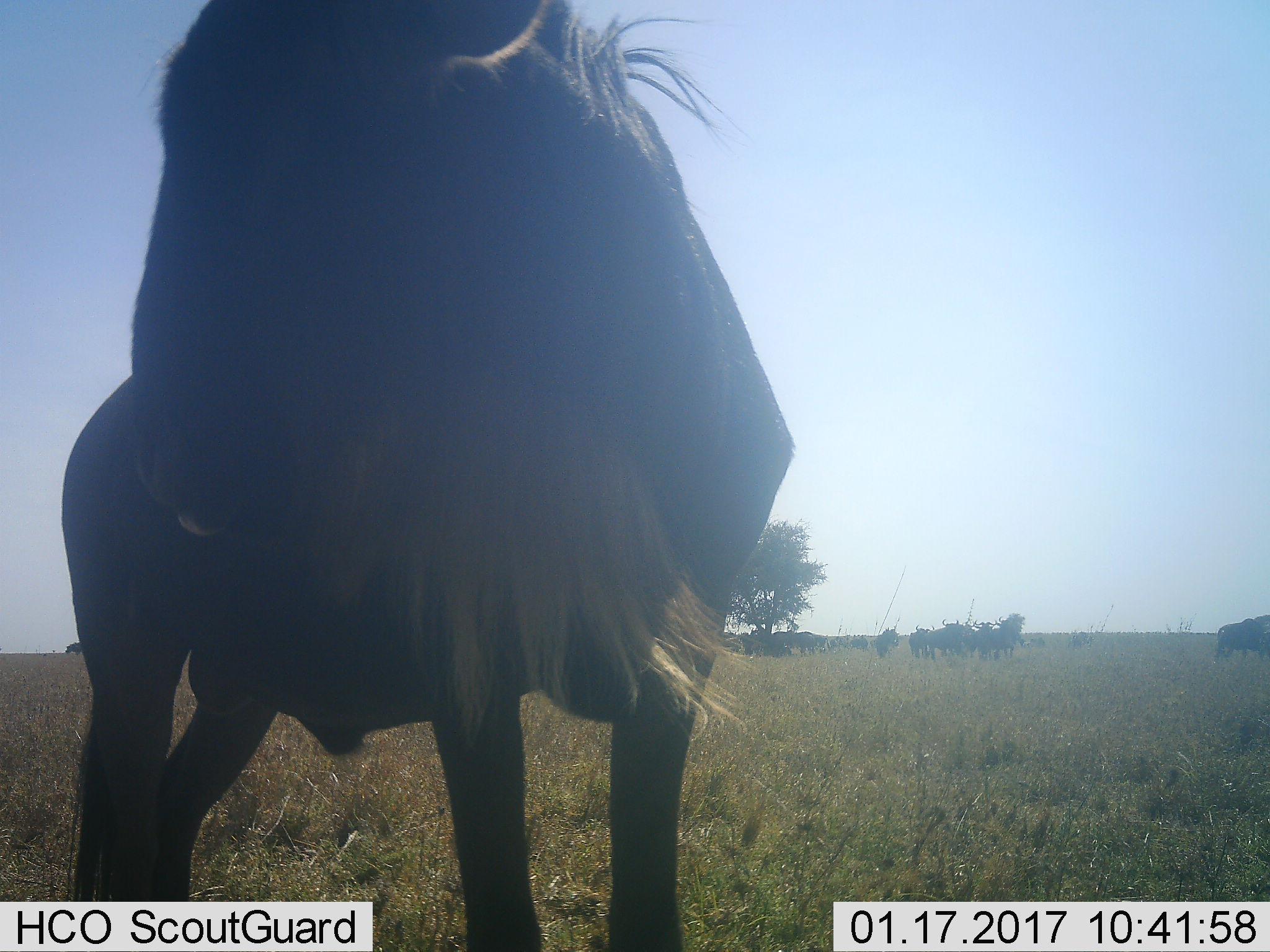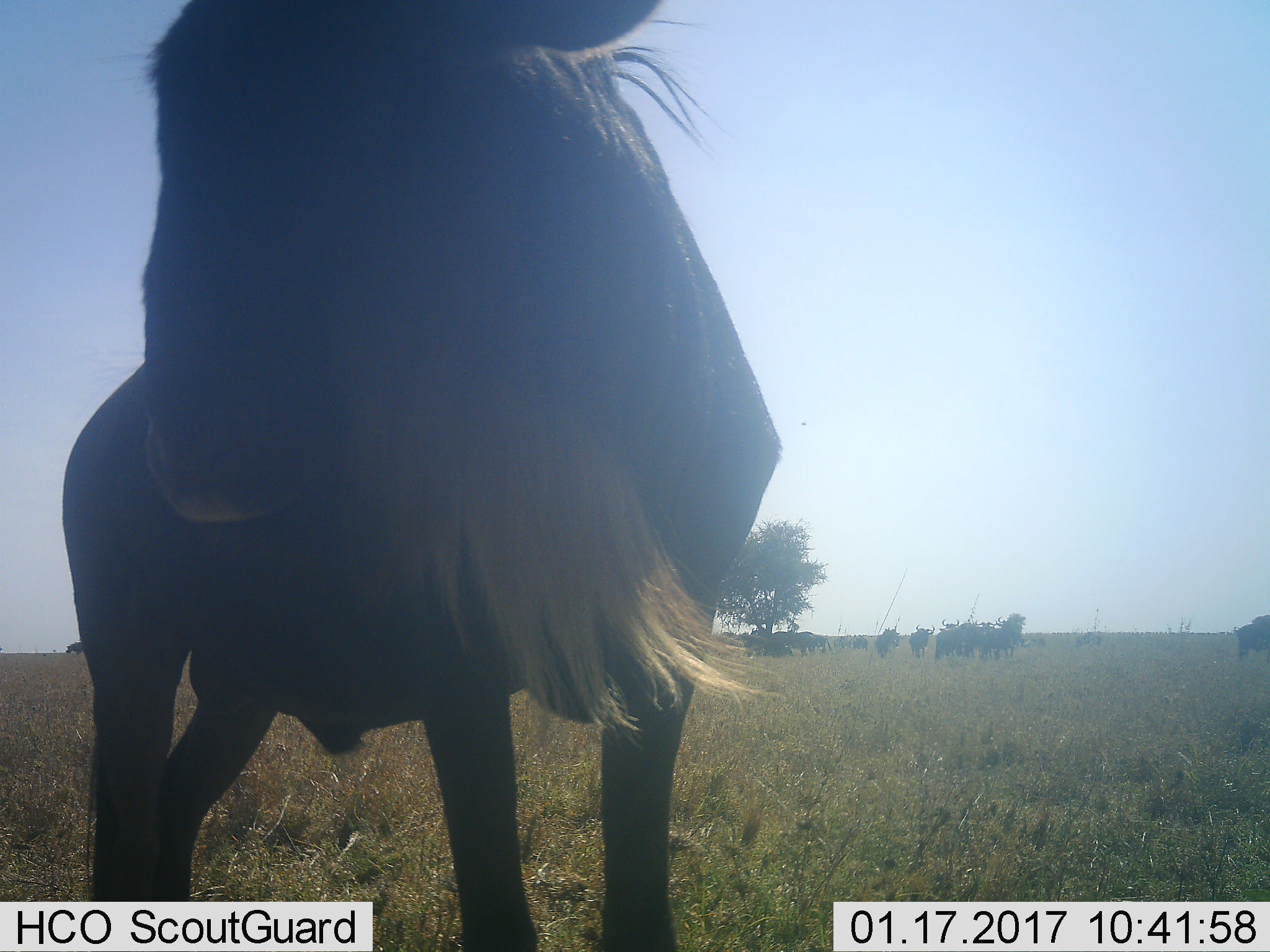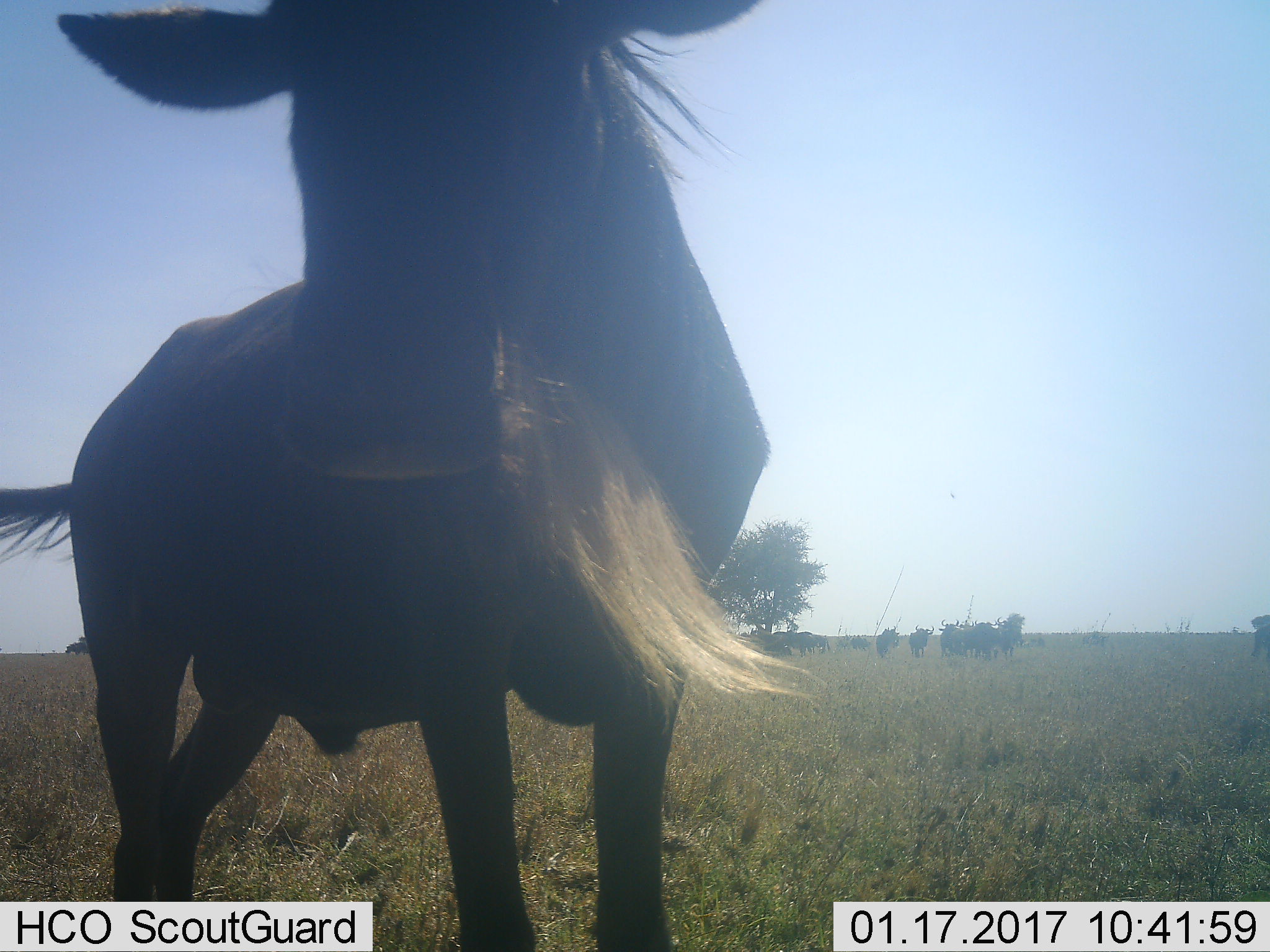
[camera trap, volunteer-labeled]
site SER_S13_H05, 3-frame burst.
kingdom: Animalia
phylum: Chordata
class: Mammalia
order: Artiodactyla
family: Bovidae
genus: Connochaetes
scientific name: Connochaetes taurinus taurinus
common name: blue wildebeest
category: wildebeestblue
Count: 11-50.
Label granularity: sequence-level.